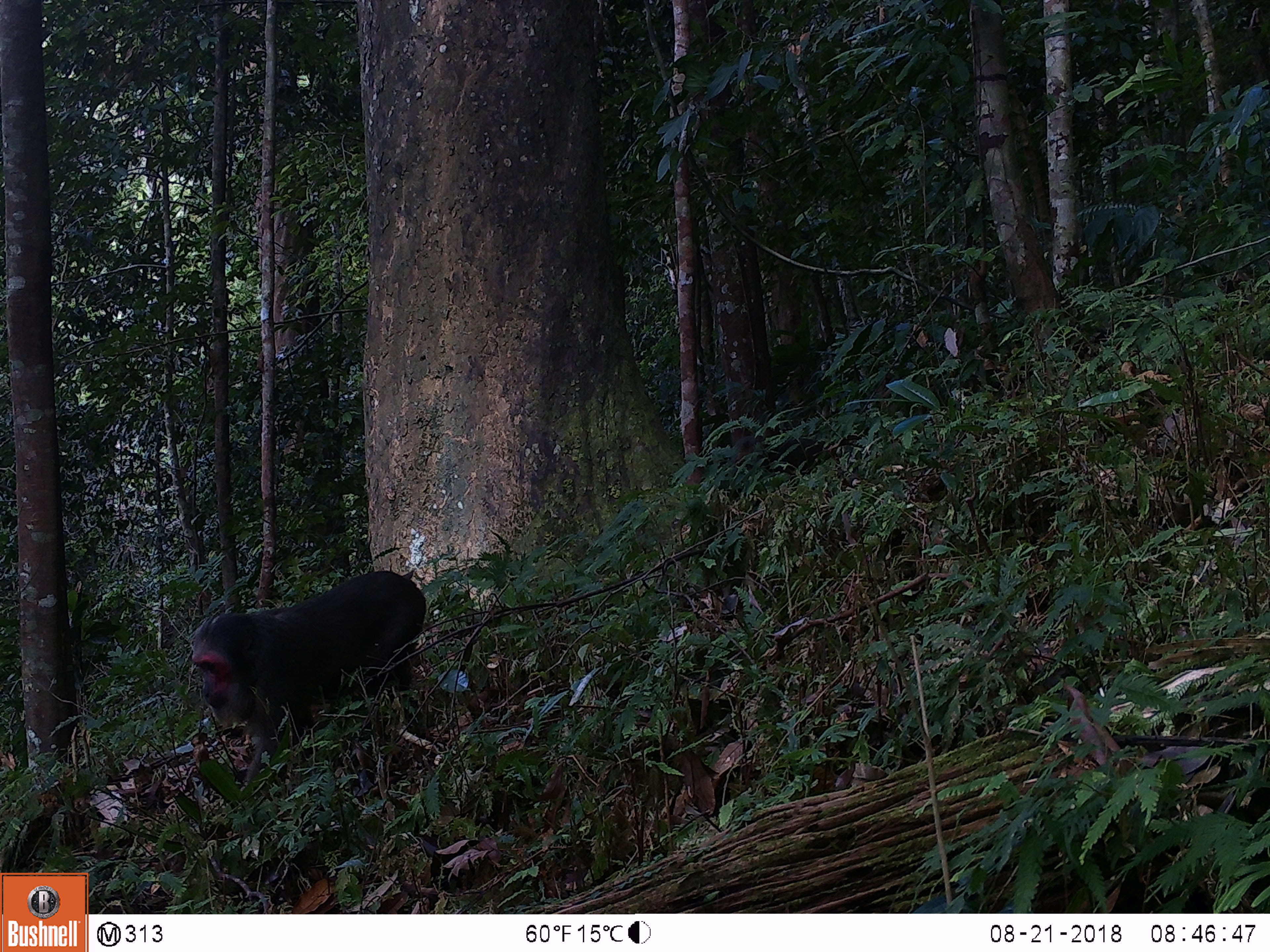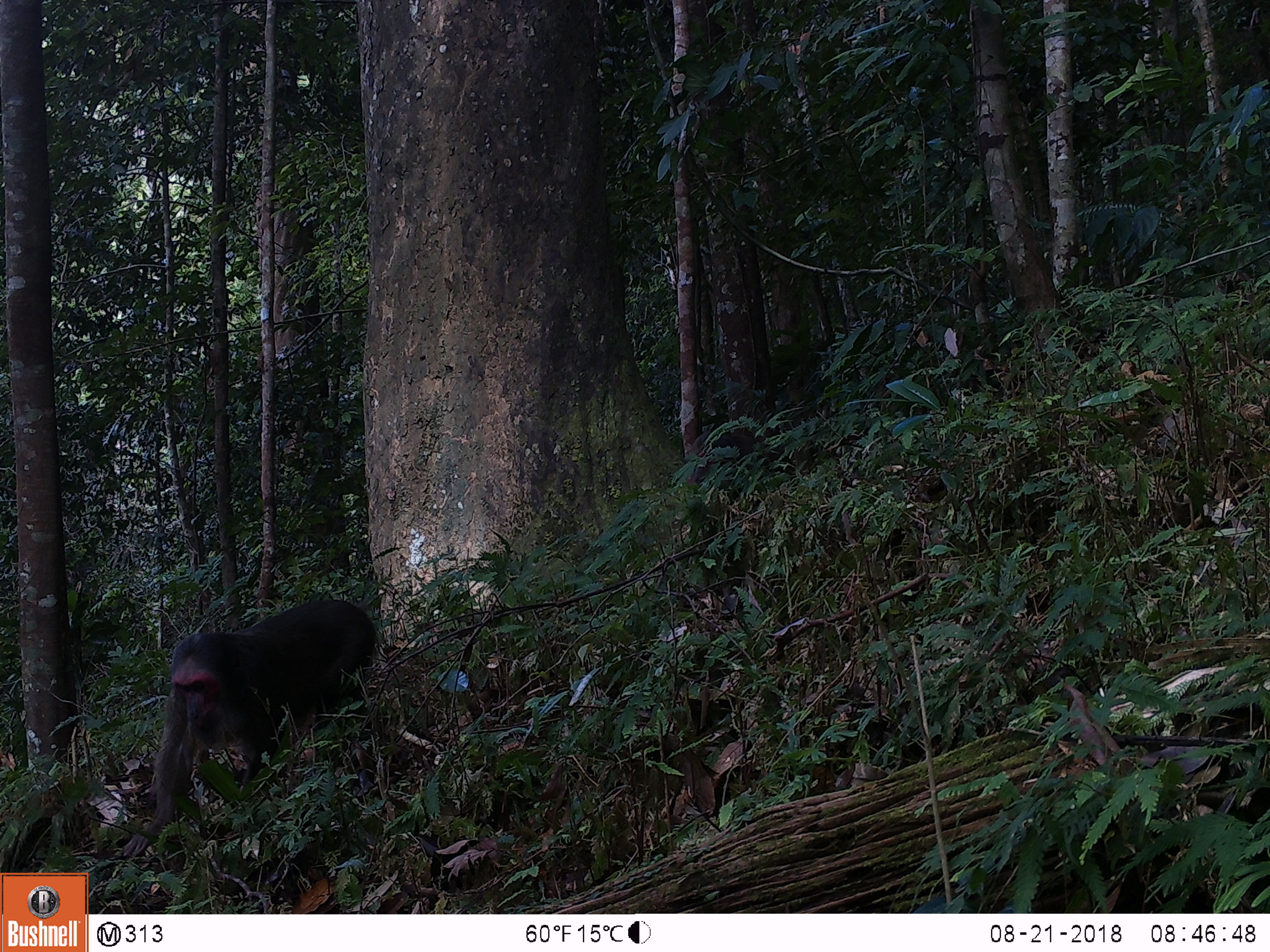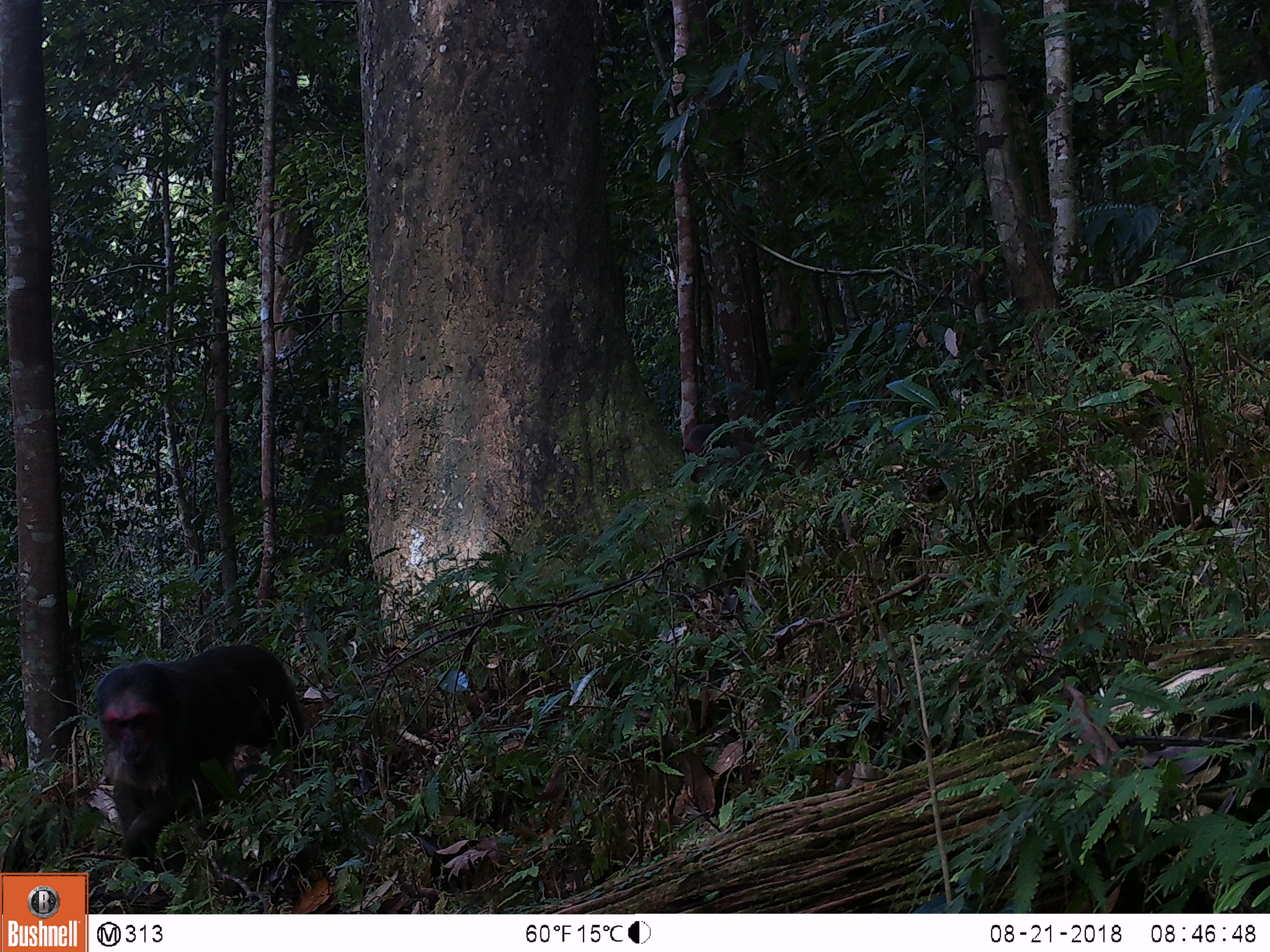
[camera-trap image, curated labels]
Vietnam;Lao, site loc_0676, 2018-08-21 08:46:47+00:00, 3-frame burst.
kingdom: Animalia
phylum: Chordata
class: Mammalia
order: Primates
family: Cercopithecidae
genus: Macaca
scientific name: Macaca arctoides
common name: stump-tailed macaque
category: stump tailed macaque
Stump tailed macaque (stump-tailed macaque) (Macaca arctoides). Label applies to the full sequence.